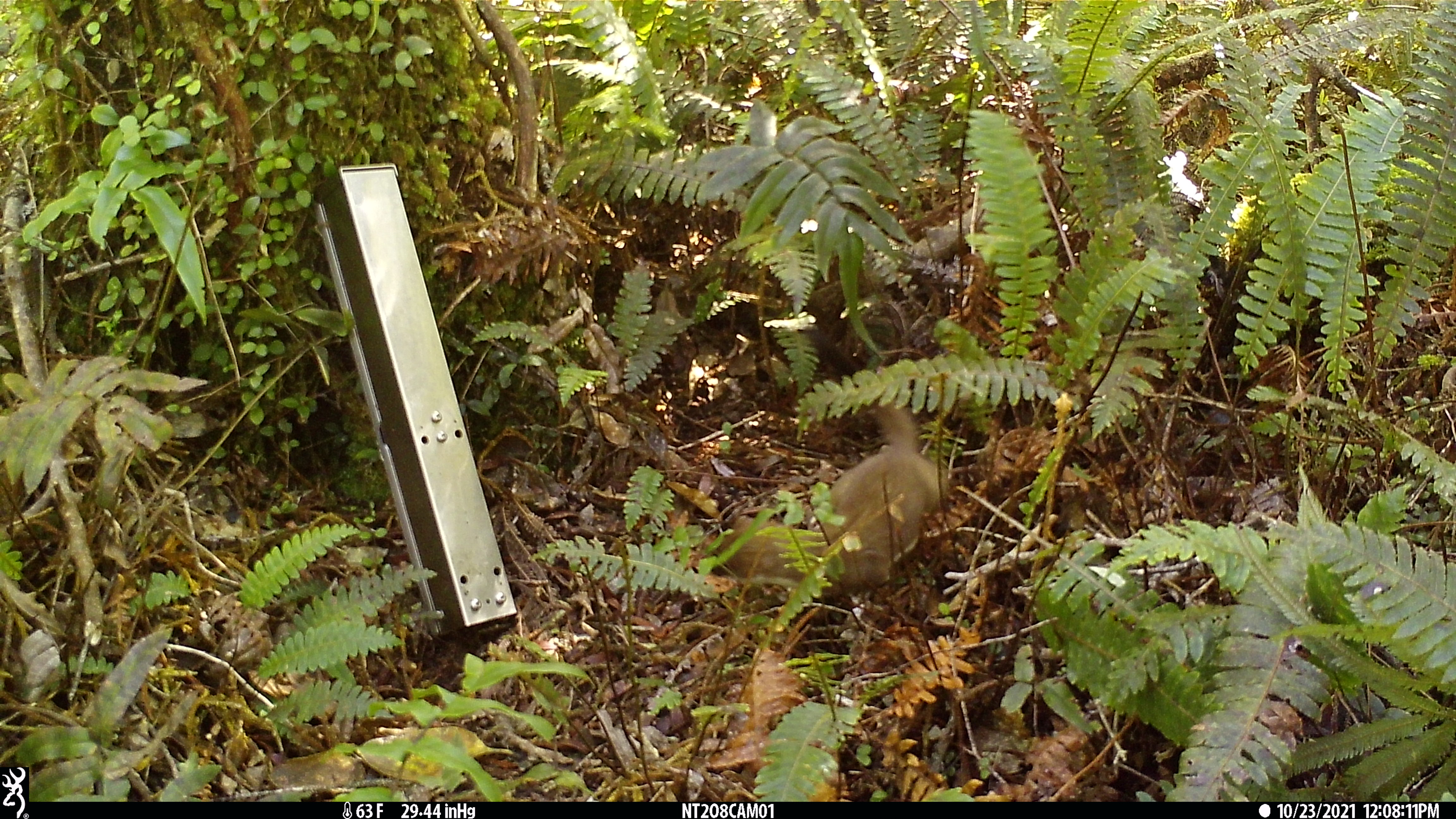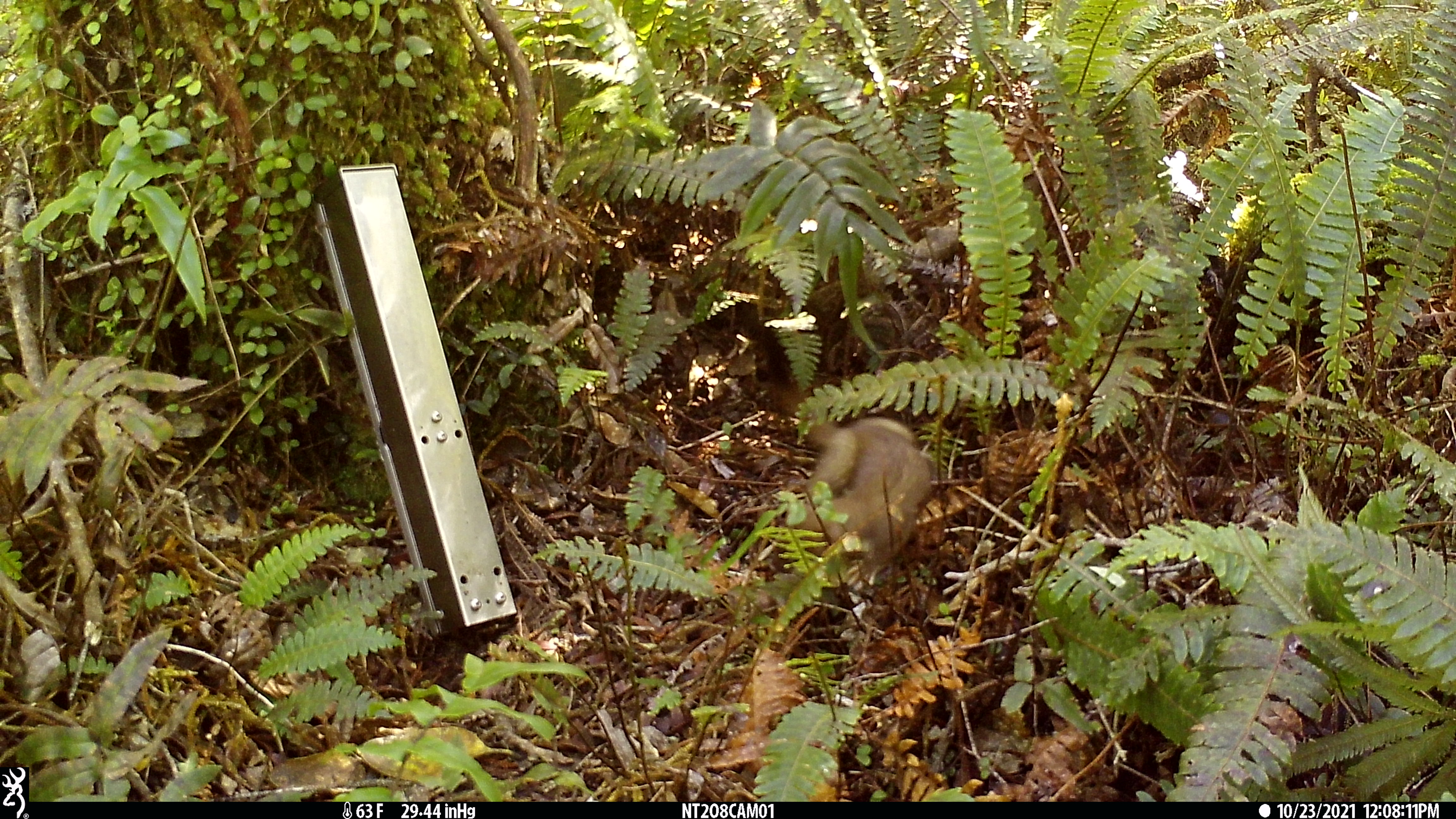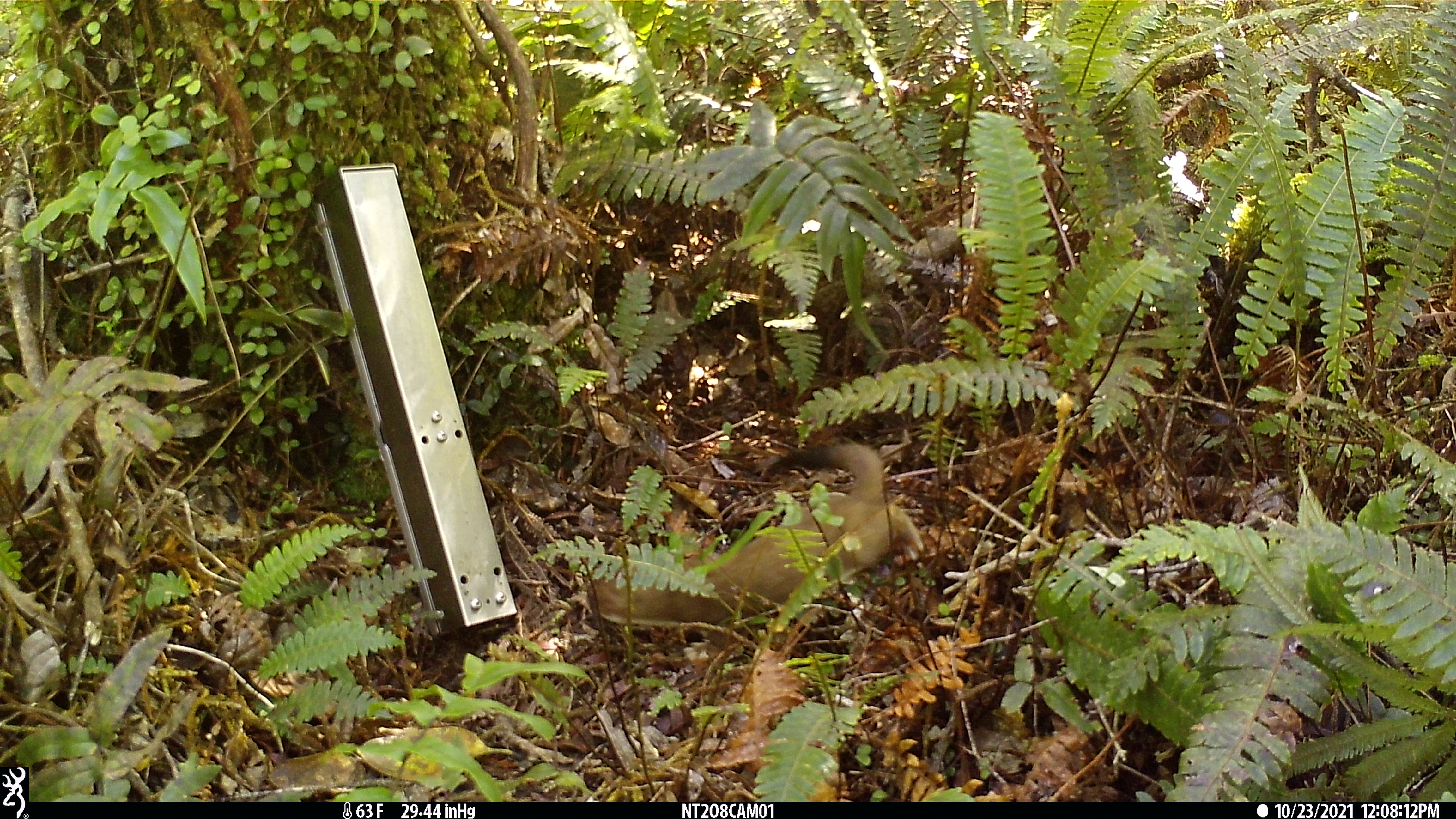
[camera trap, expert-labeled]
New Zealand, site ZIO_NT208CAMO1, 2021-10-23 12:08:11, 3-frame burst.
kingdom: Animalia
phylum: Chordata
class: Mammalia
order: Carnivora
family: Mustelidae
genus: Mustela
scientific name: Mustela erminea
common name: stoat